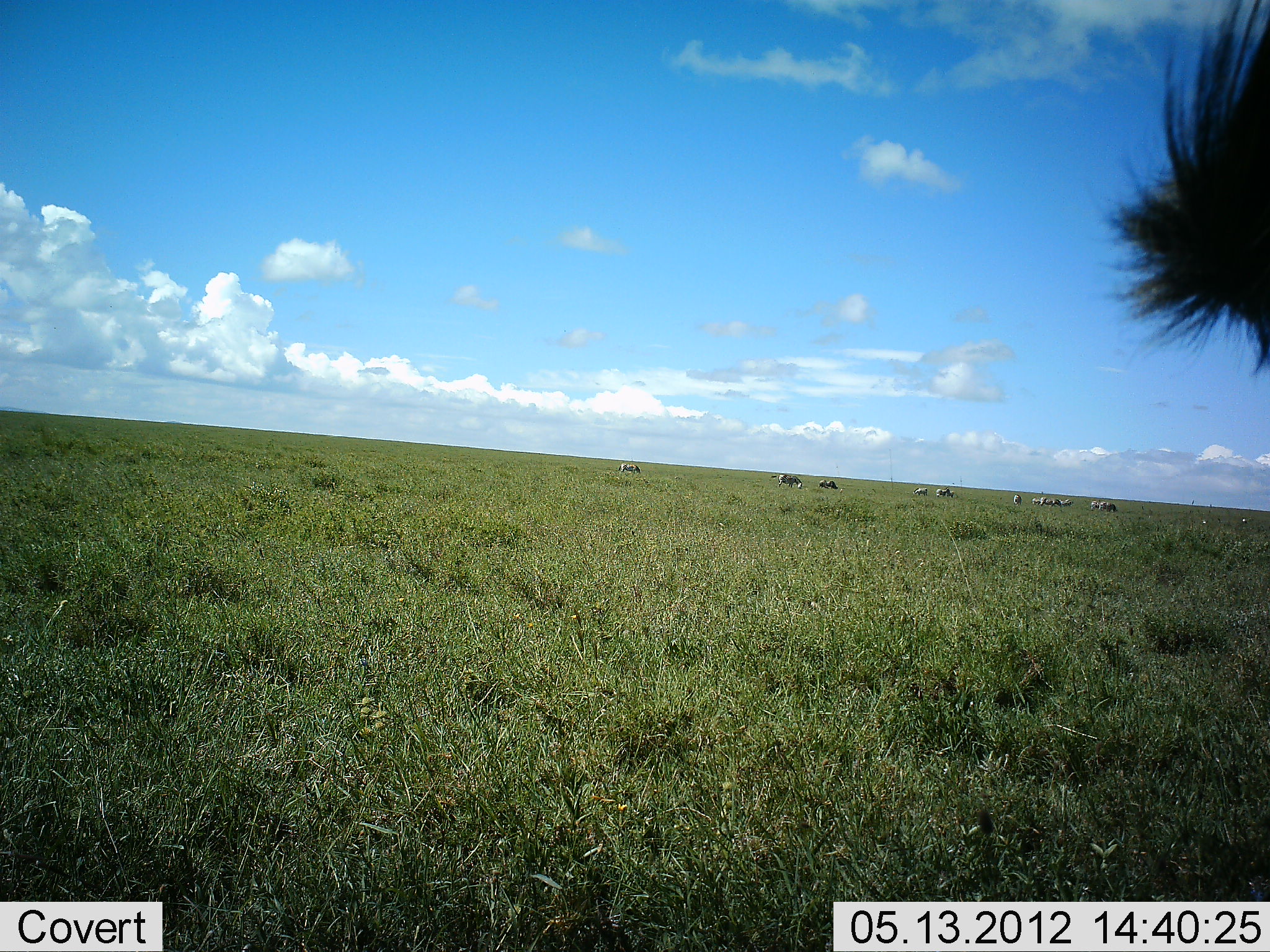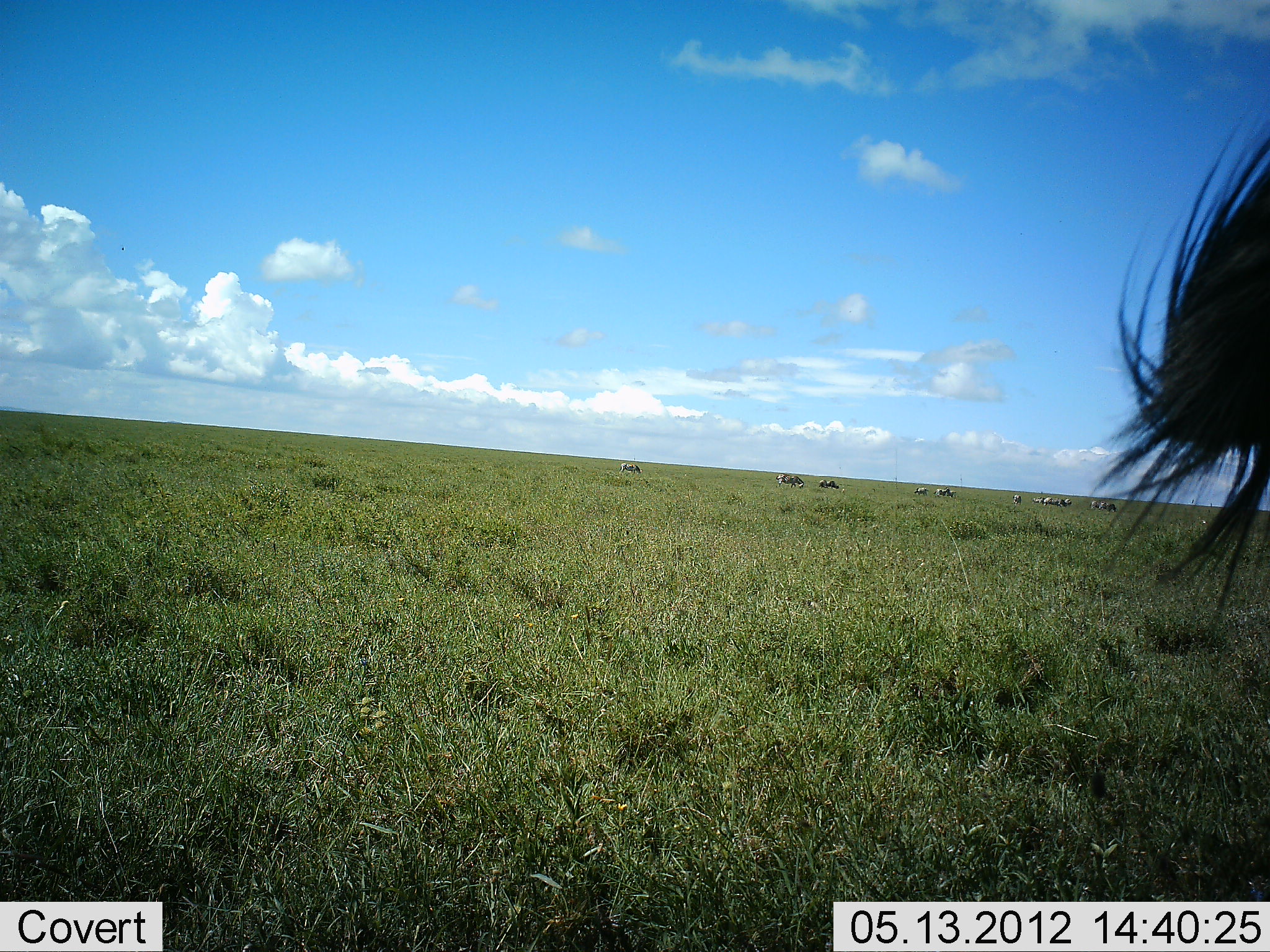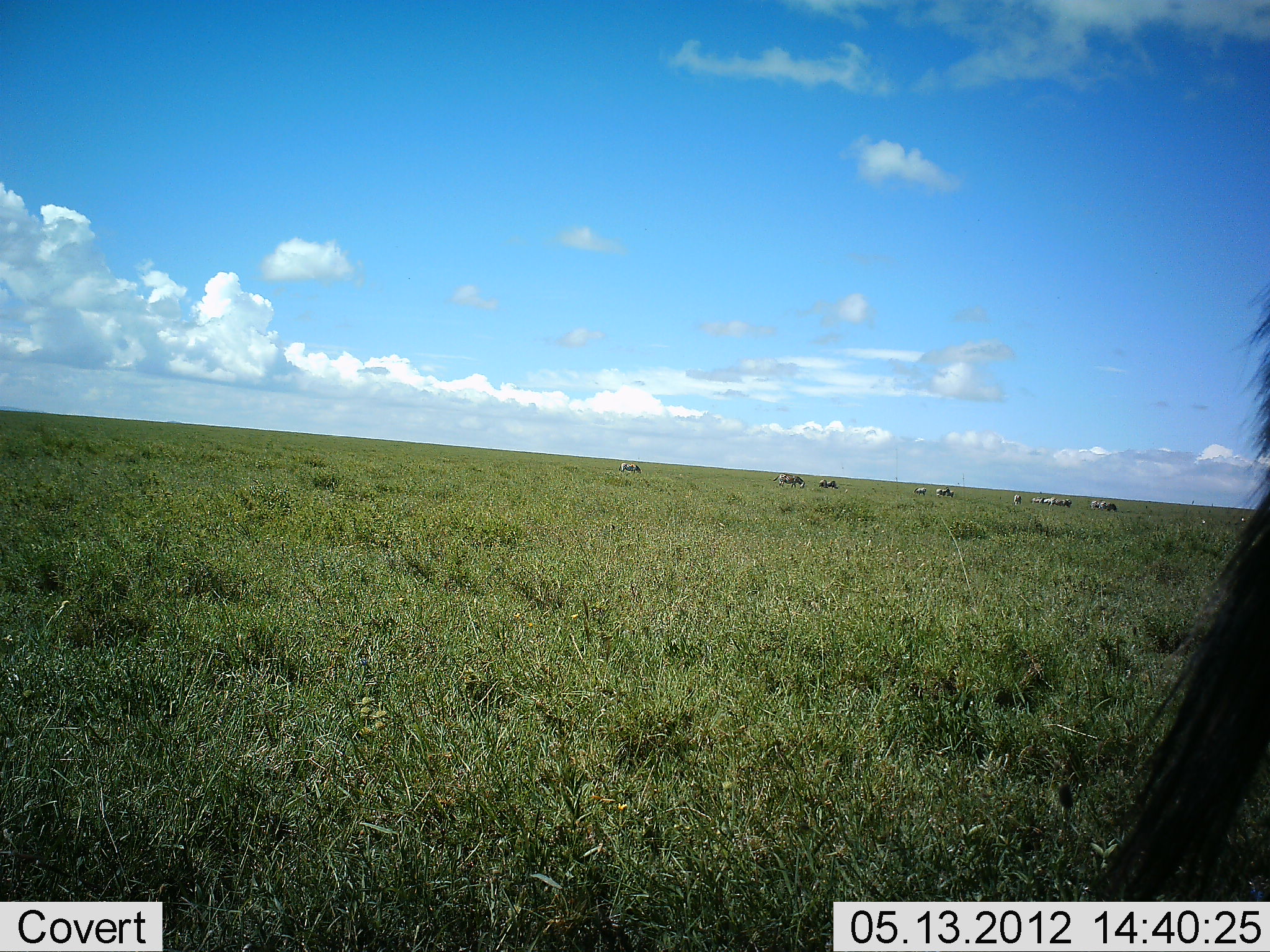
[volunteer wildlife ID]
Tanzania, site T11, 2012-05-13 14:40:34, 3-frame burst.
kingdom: Animalia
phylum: Chordata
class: Mammalia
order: Artiodactyla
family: Bovidae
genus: Connochaetes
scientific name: Connochaetes taurinus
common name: blue wildebeest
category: wildebeest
Wildebeest (blue wildebeest) (Connochaetes taurinus), count 10. Behavior (volunteer vote fractions): standing 80%, resting 0%, moving 20%, interacting 0%. Young present (vote fraction): 0%. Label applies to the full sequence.